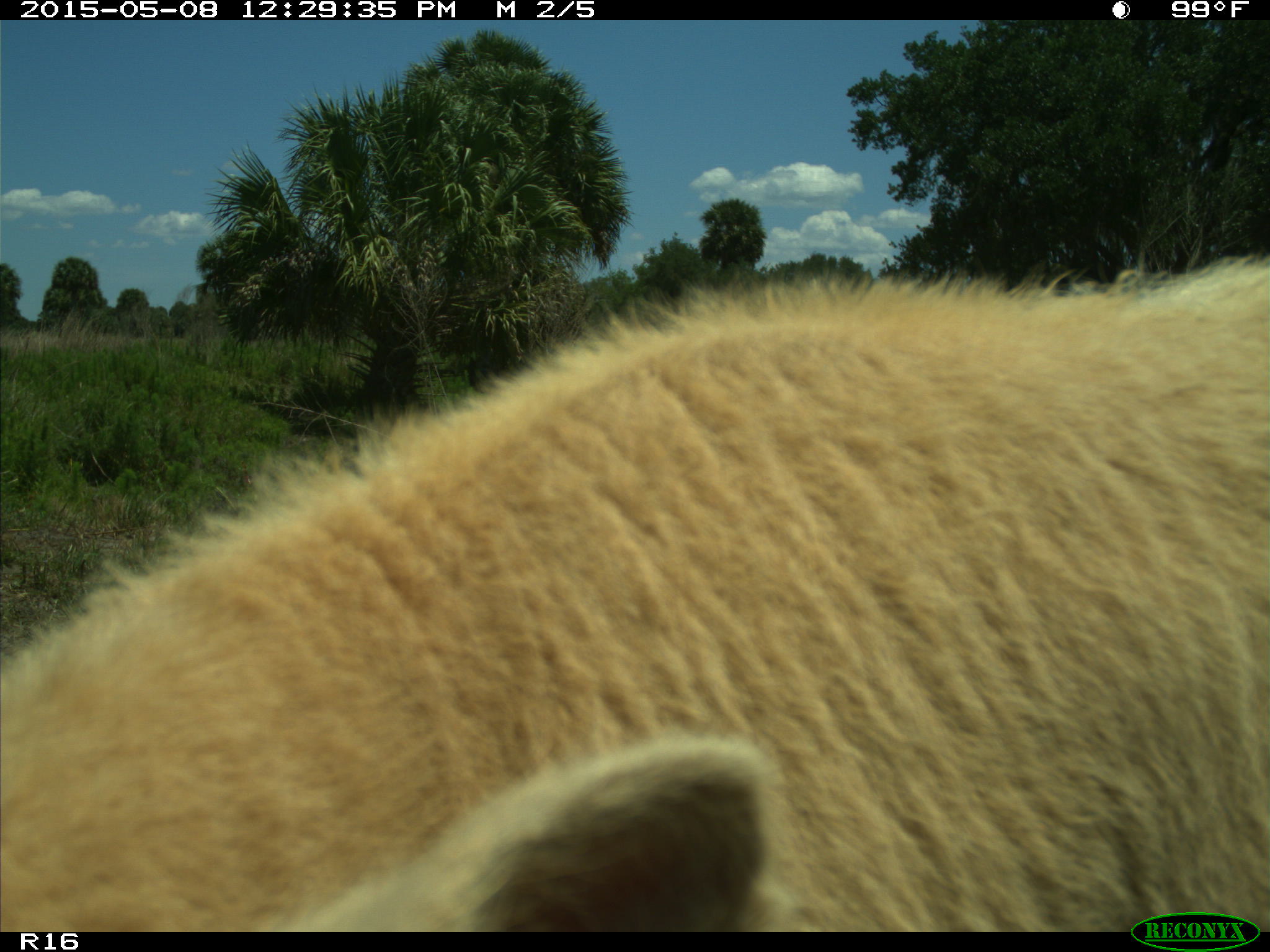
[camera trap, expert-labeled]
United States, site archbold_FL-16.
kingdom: Animalia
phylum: Chordata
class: Mammalia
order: Artiodactyla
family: Bovidae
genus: Bos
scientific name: Bos taurus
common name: domestic cow